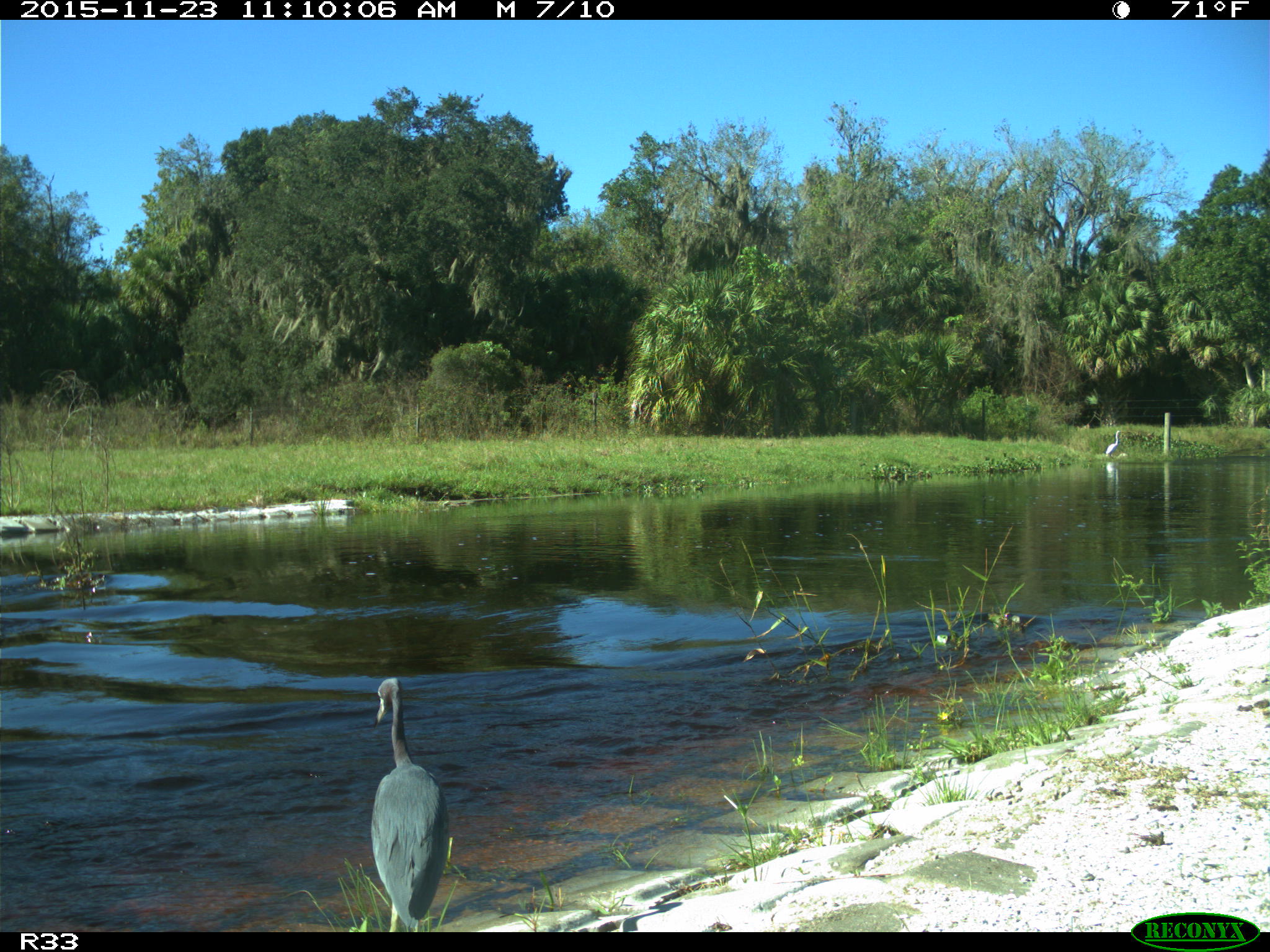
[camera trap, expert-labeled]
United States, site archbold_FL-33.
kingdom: Animalia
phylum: Chordata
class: Aves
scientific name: Aves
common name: birds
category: unidentified bird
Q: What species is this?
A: Unidentified bird (birds) (Aves).